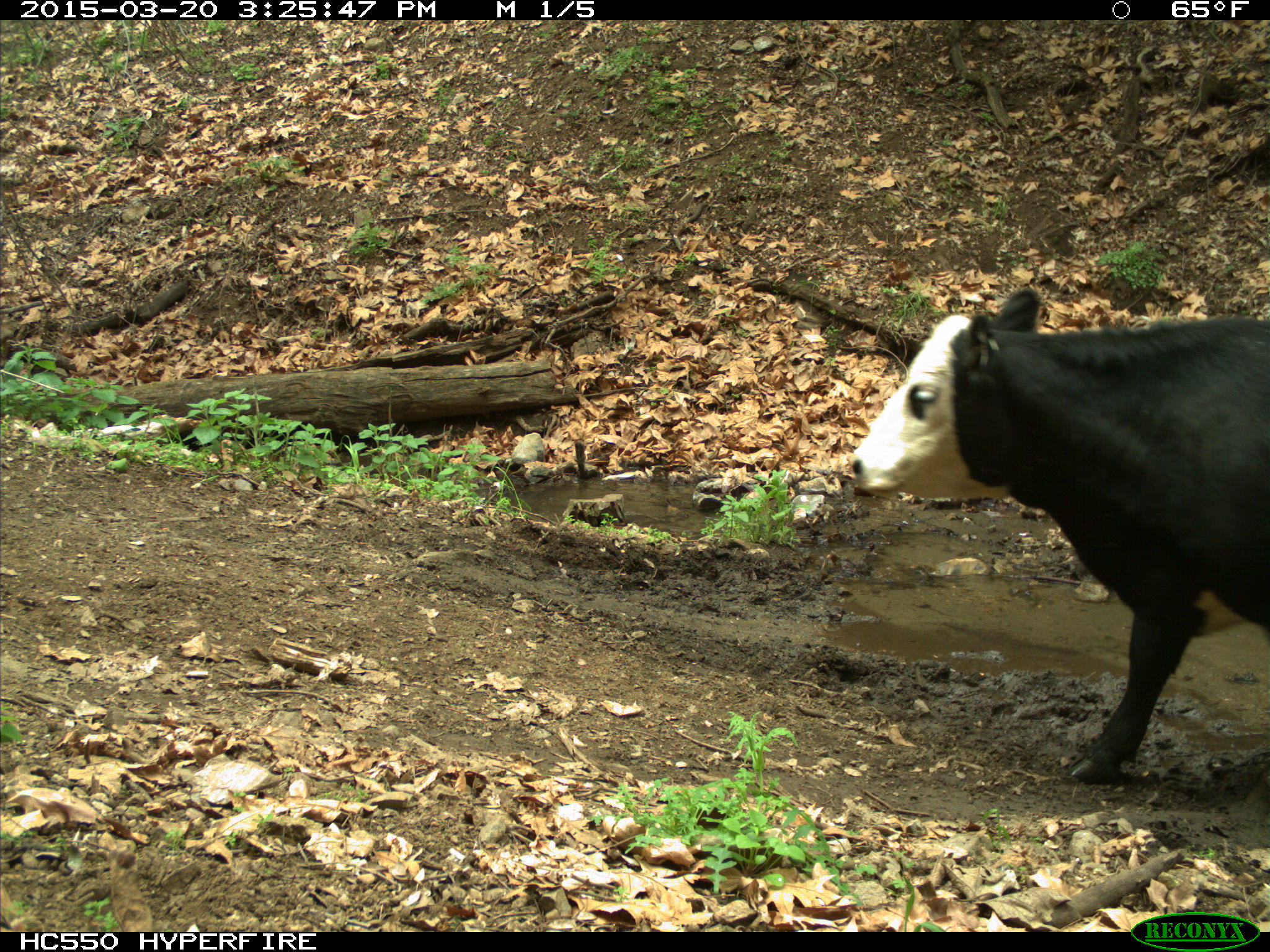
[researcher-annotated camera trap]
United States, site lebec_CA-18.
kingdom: Animalia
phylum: Chordata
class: Mammalia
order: Artiodactyla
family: Bovidae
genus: Bos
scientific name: Bos taurus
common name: domestic cow